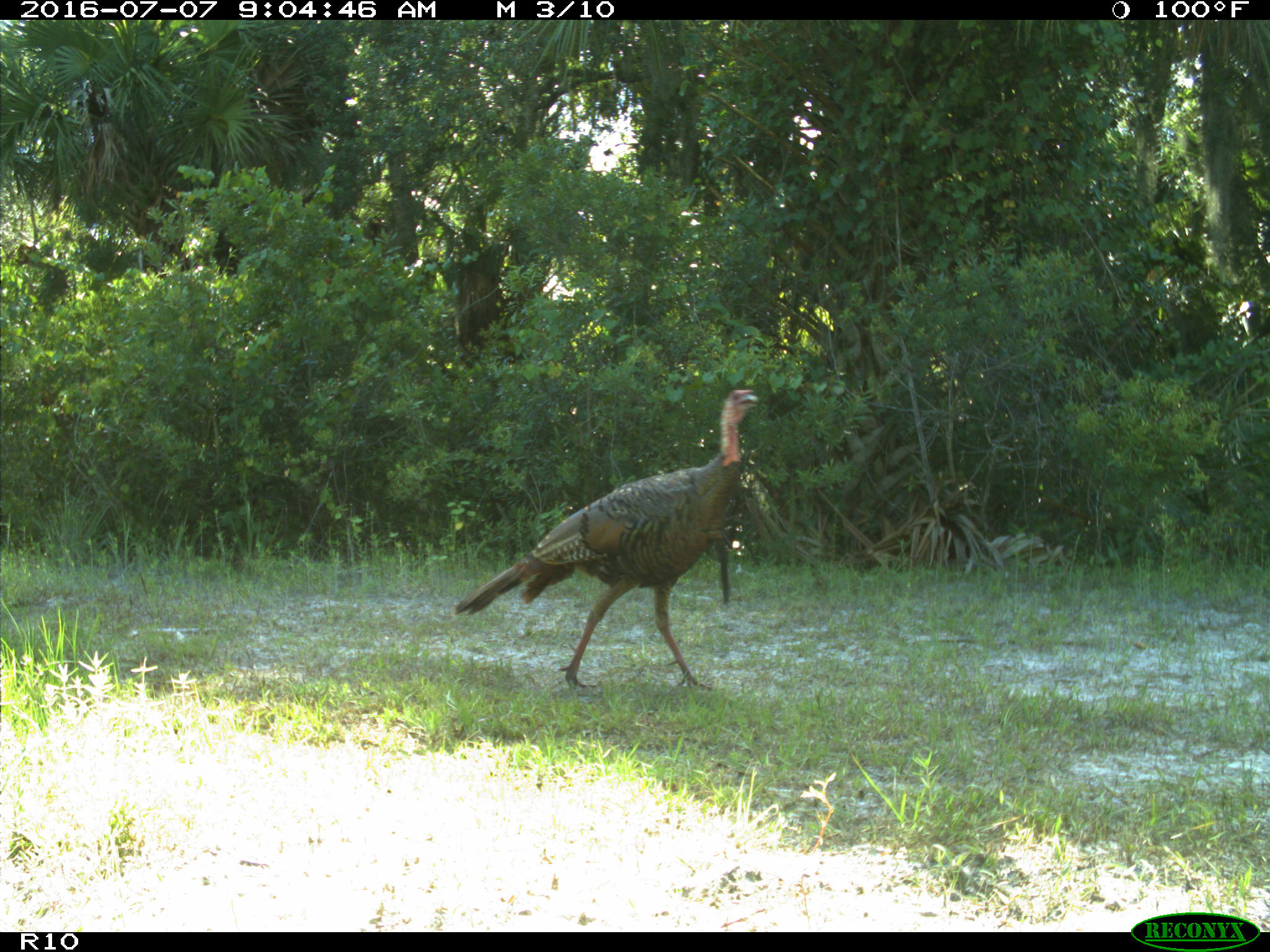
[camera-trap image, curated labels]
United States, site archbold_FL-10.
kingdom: Animalia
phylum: Chordata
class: Aves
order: Galliformes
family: Phasianidae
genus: Meleagris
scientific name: Meleagris gallopavo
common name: wild turkey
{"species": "Meleagris gallopavo (wild turkey)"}